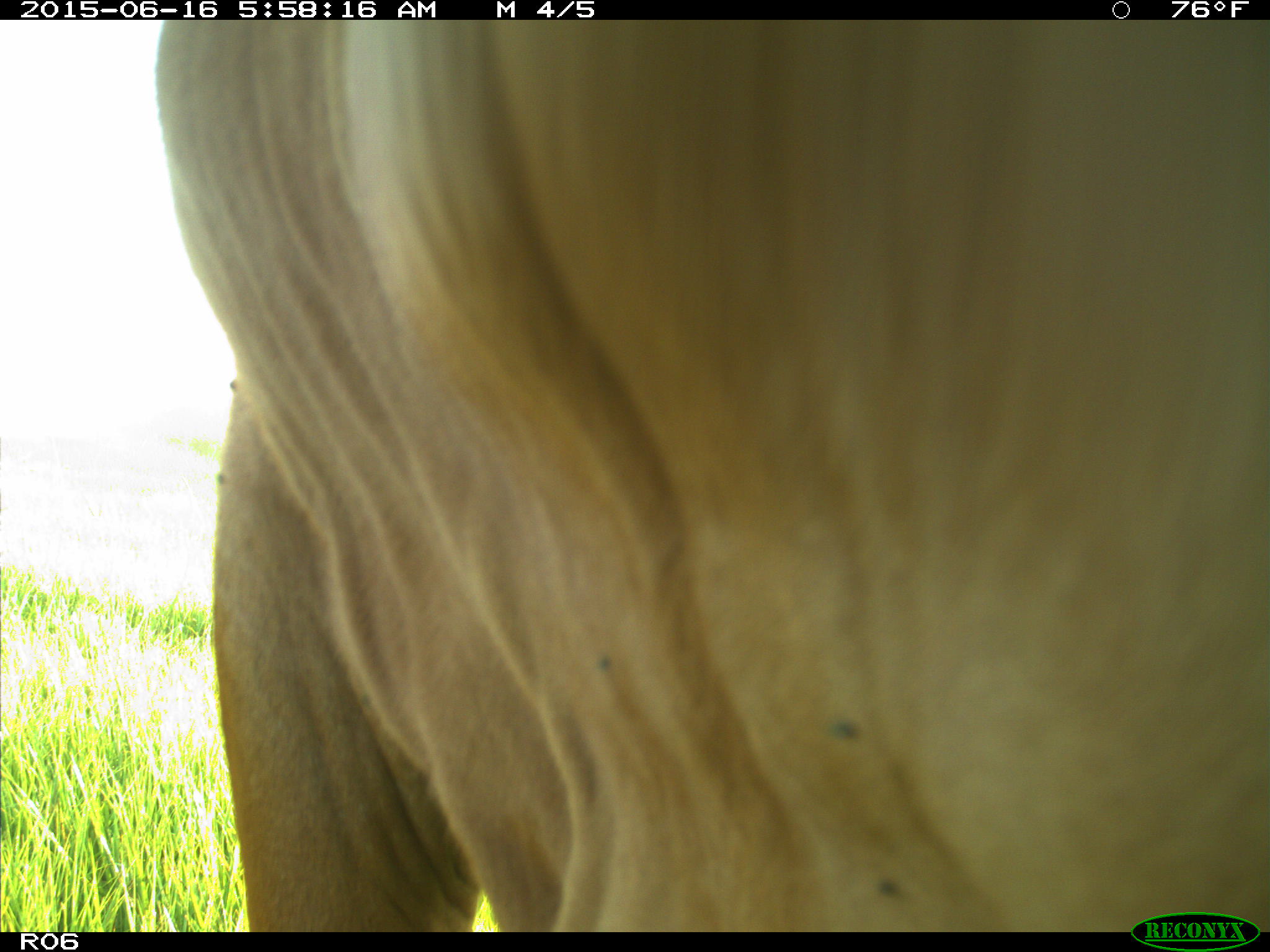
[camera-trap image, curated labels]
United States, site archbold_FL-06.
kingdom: Animalia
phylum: Chordata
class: Mammalia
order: Artiodactyla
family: Bovidae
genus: Bos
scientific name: Bos taurus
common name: domestic cow